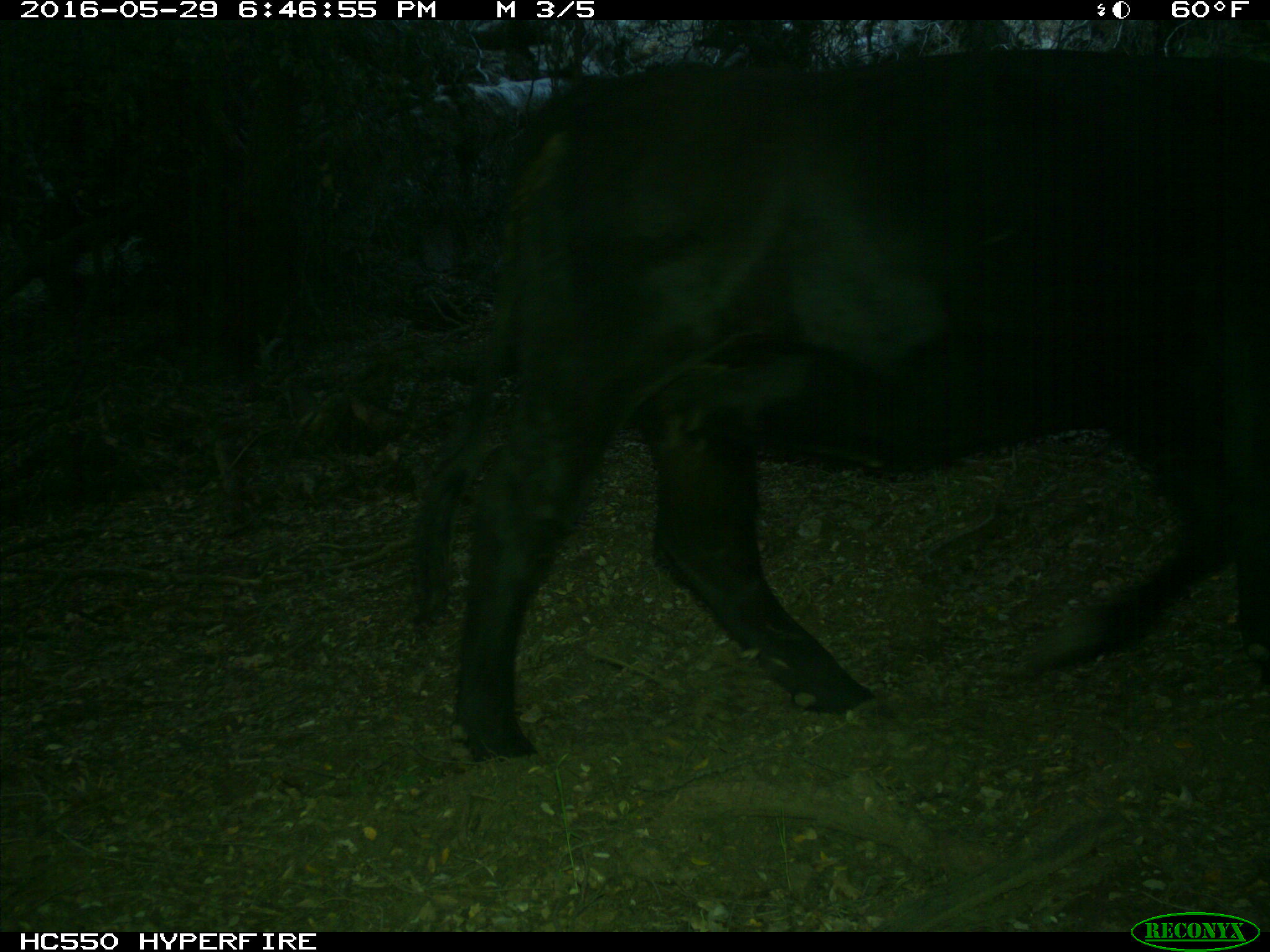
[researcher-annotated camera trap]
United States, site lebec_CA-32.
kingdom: Animalia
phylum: Chordata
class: Mammalia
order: Artiodactyla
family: Bovidae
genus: Bos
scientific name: Bos taurus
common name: domestic cow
Bos taurus (domestic cow).